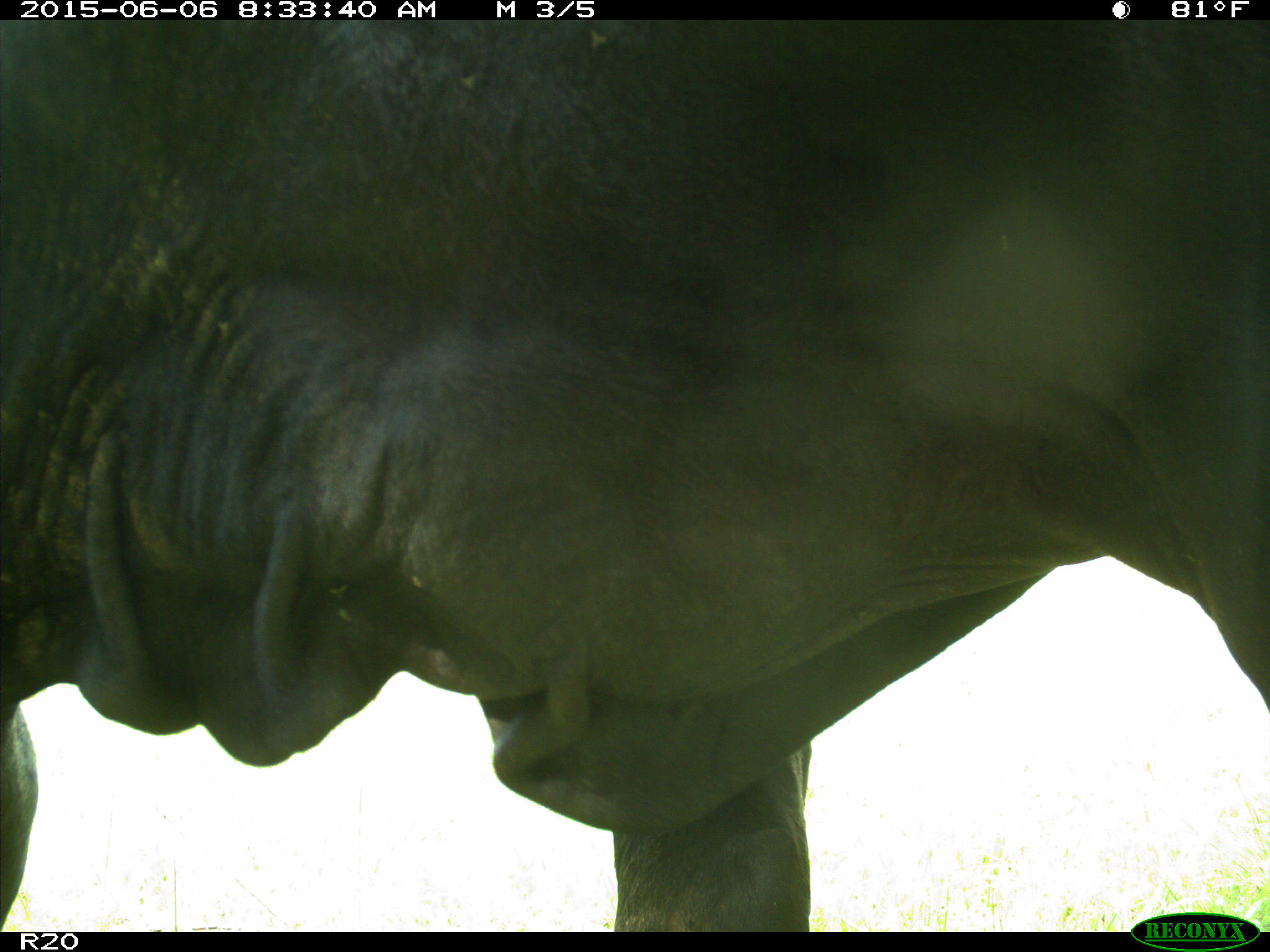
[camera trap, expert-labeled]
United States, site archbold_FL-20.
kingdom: Animalia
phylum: Chordata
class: Mammalia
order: Artiodactyla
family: Bovidae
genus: Bos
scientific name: Bos taurus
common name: domestic cow